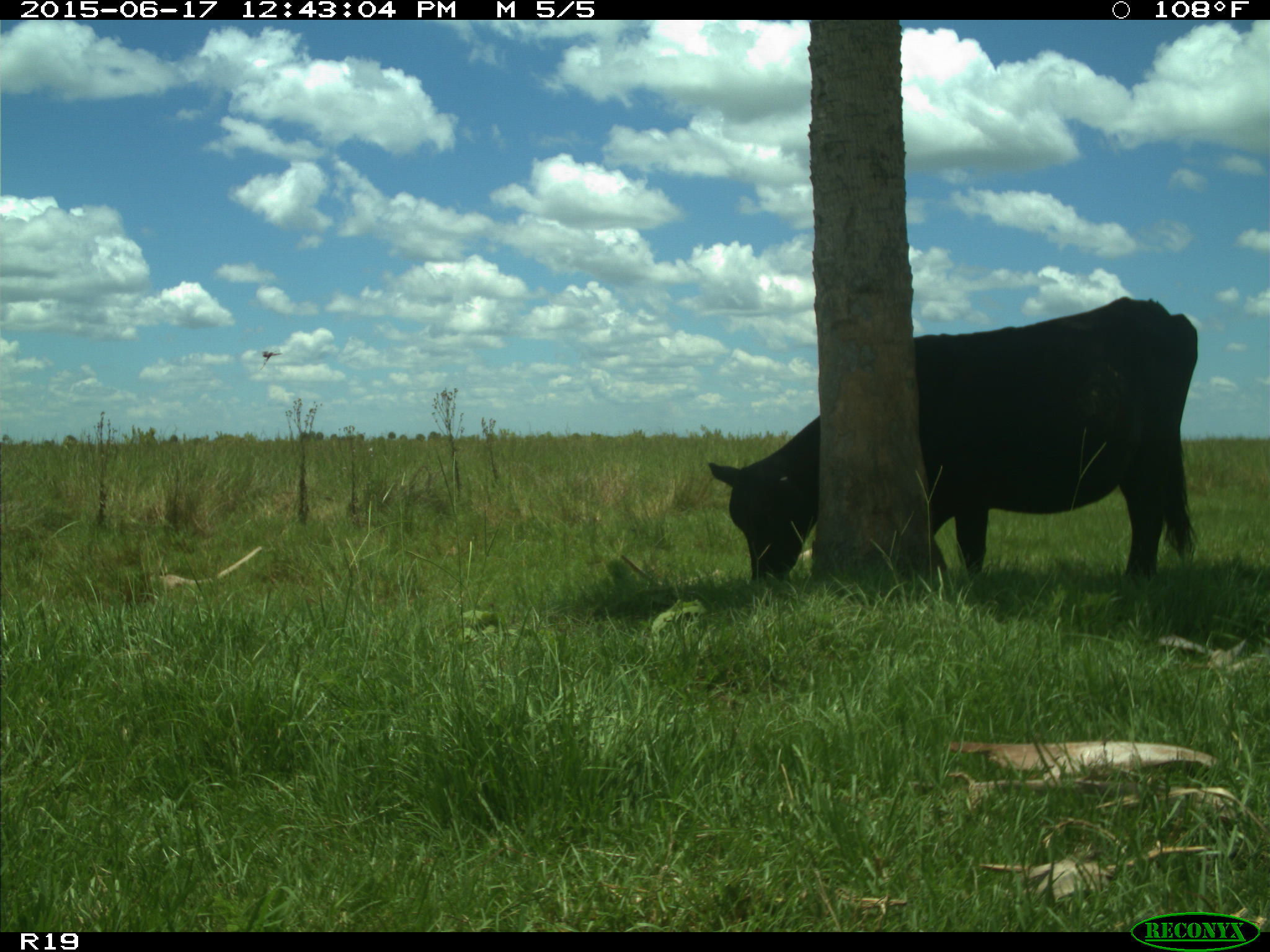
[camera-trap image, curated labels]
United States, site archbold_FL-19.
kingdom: Animalia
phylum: Chordata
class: Mammalia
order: Artiodactyla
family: Bovidae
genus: Bos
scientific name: Bos taurus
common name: domestic cow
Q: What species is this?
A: Bos taurus (domestic cow).